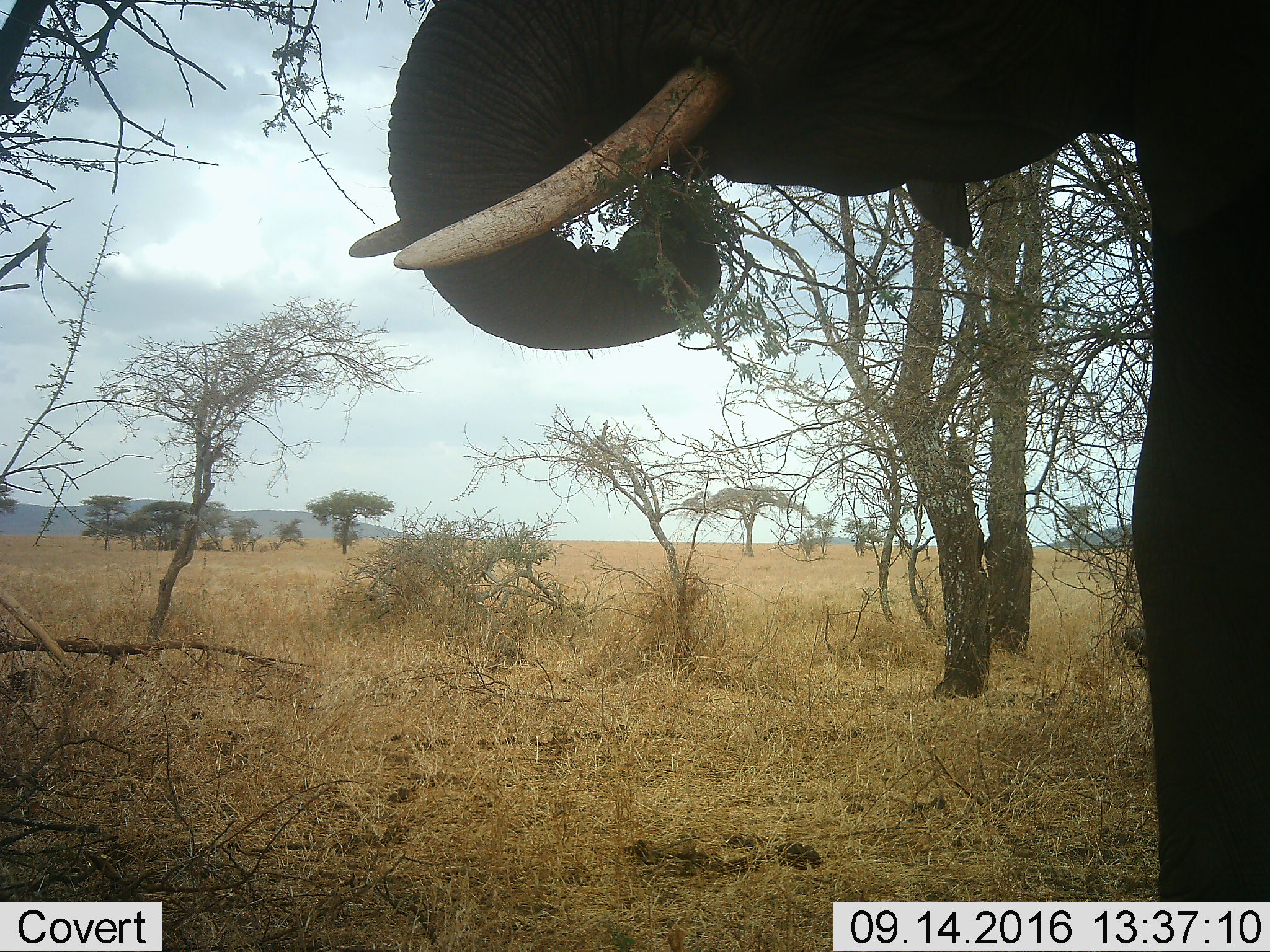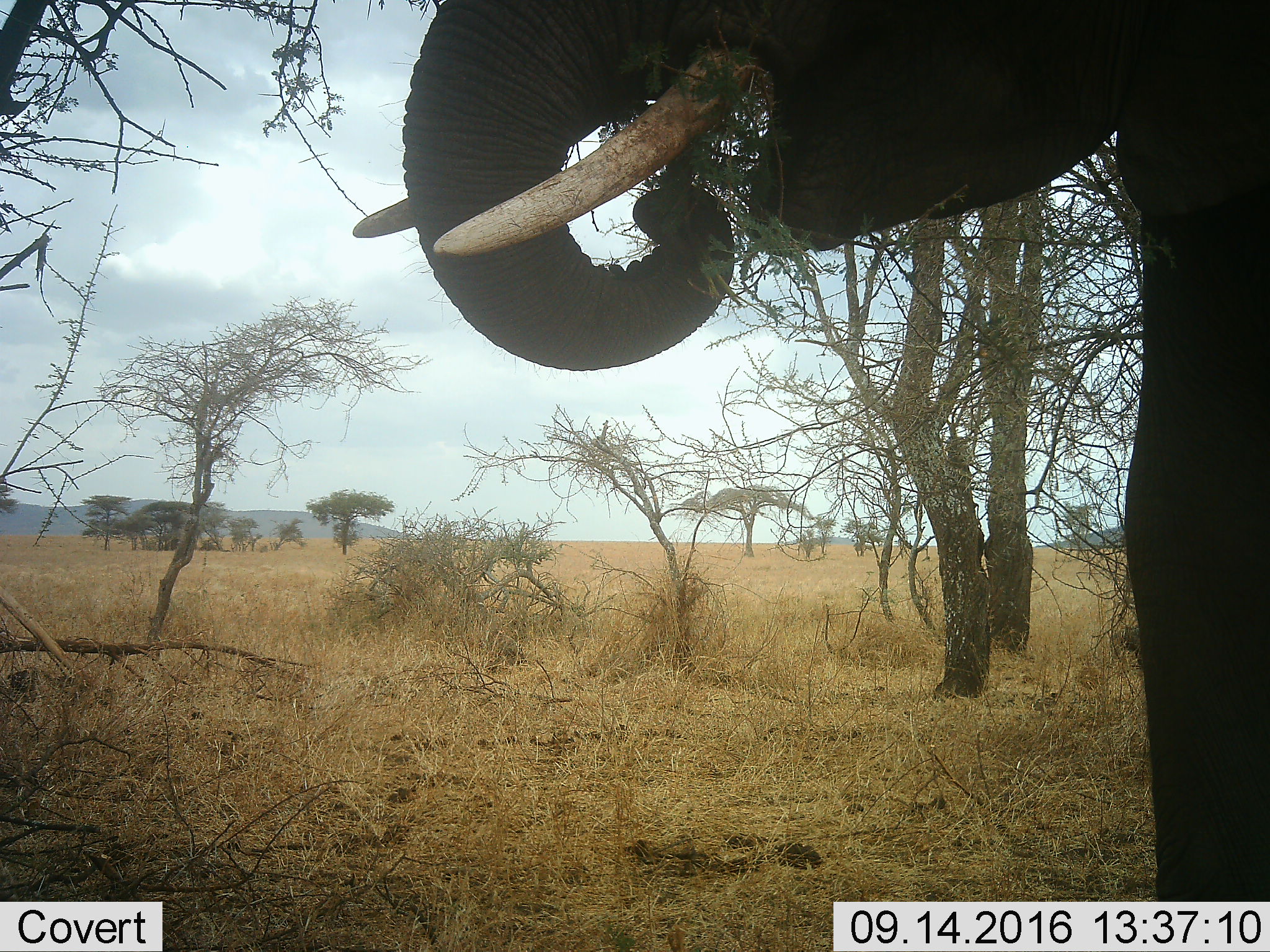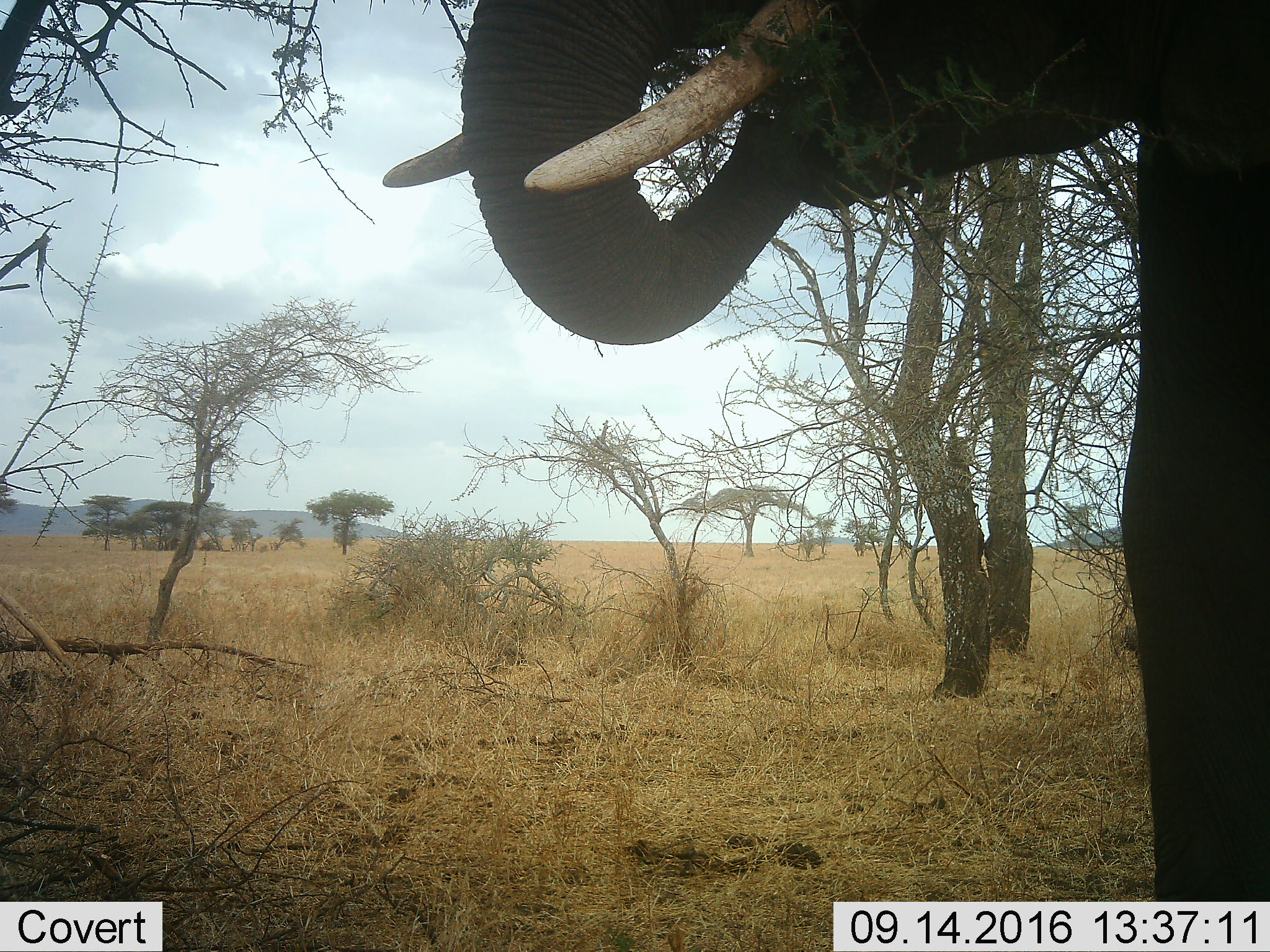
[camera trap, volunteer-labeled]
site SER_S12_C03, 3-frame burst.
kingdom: Animalia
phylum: Chordata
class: Mammalia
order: Proboscidea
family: Elephantidae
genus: Loxodonta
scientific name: Loxodonta africana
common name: african bush elephant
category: elephant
Elephant (african bush elephant) (Loxodonta africana), count 1. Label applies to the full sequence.